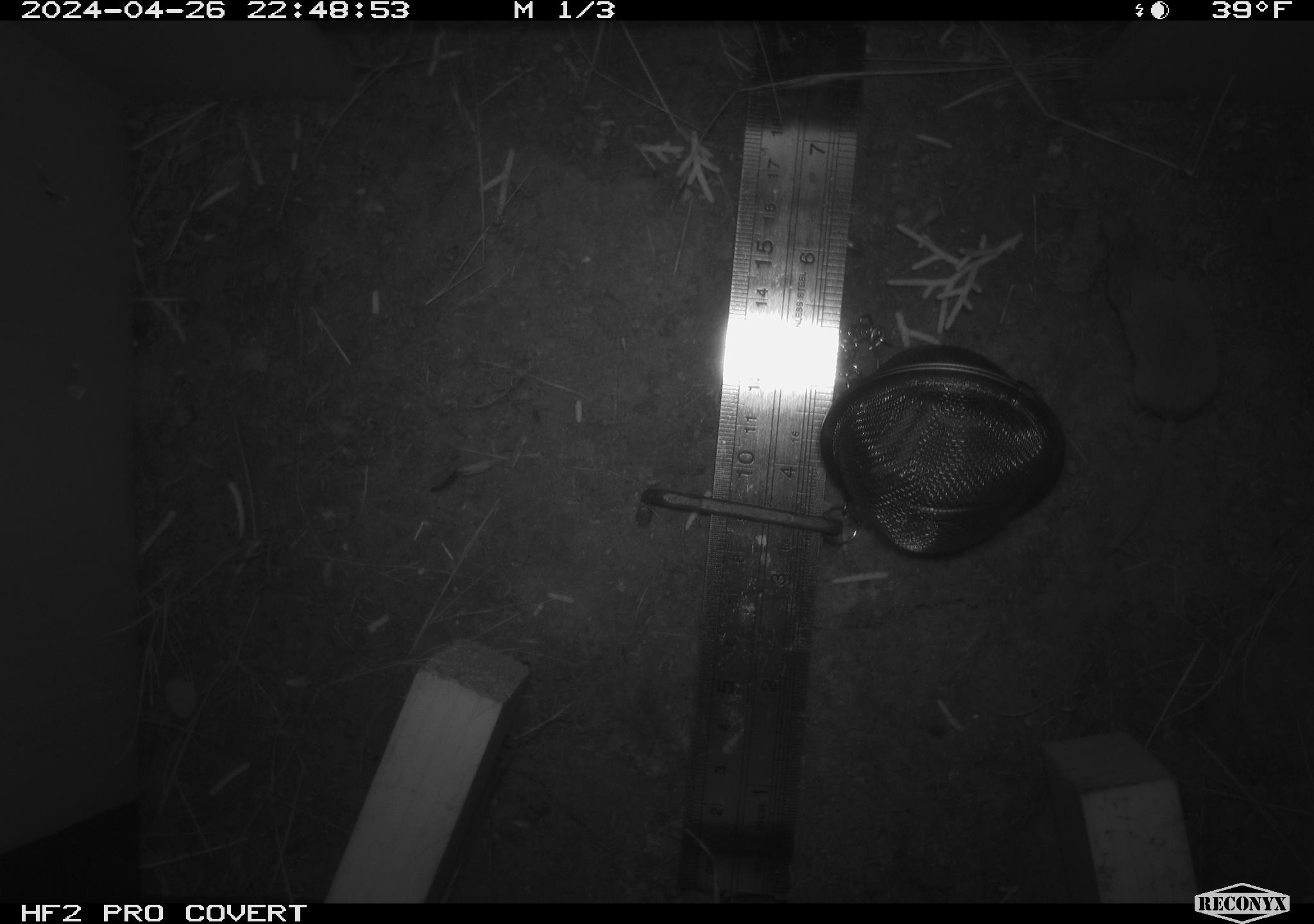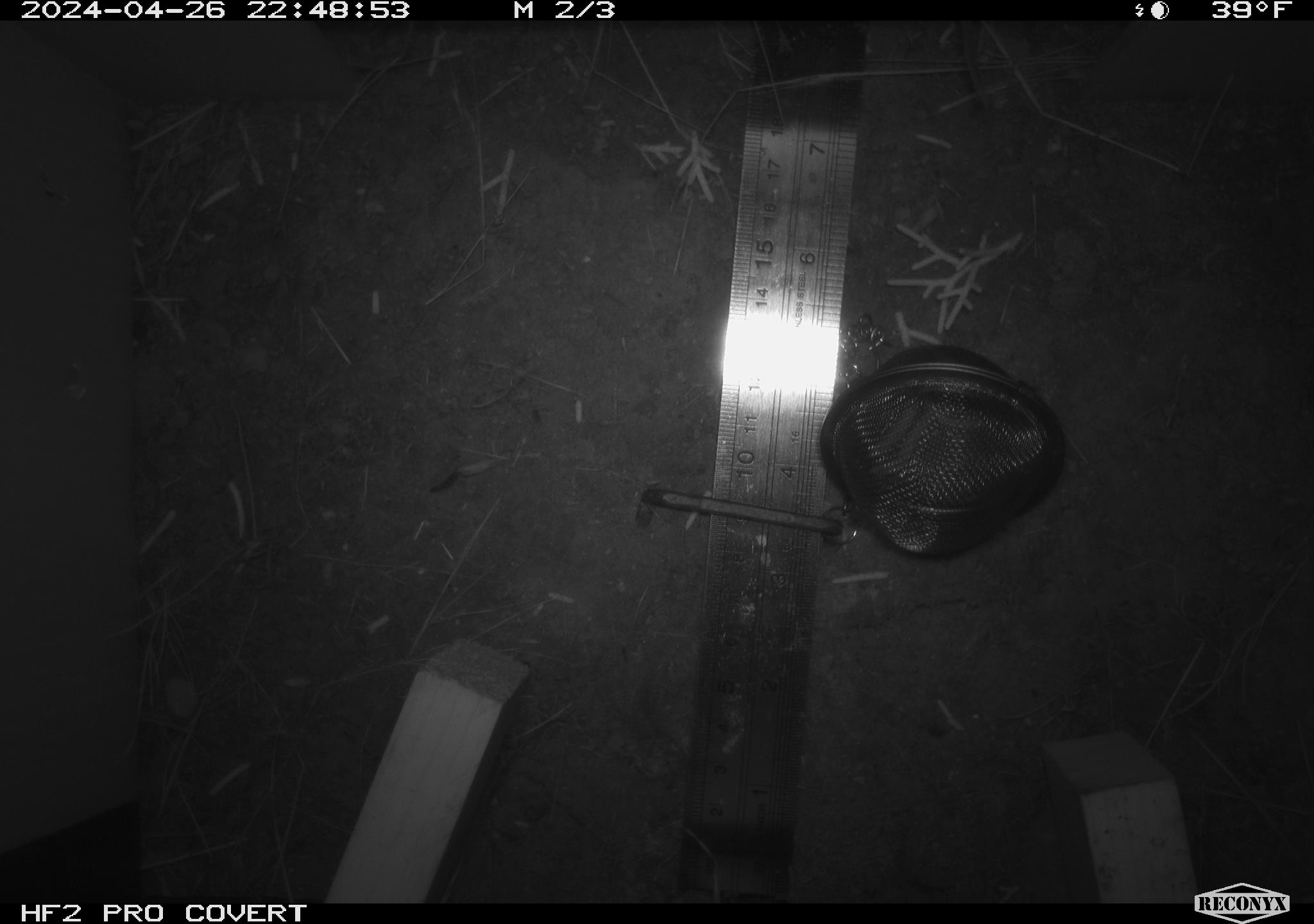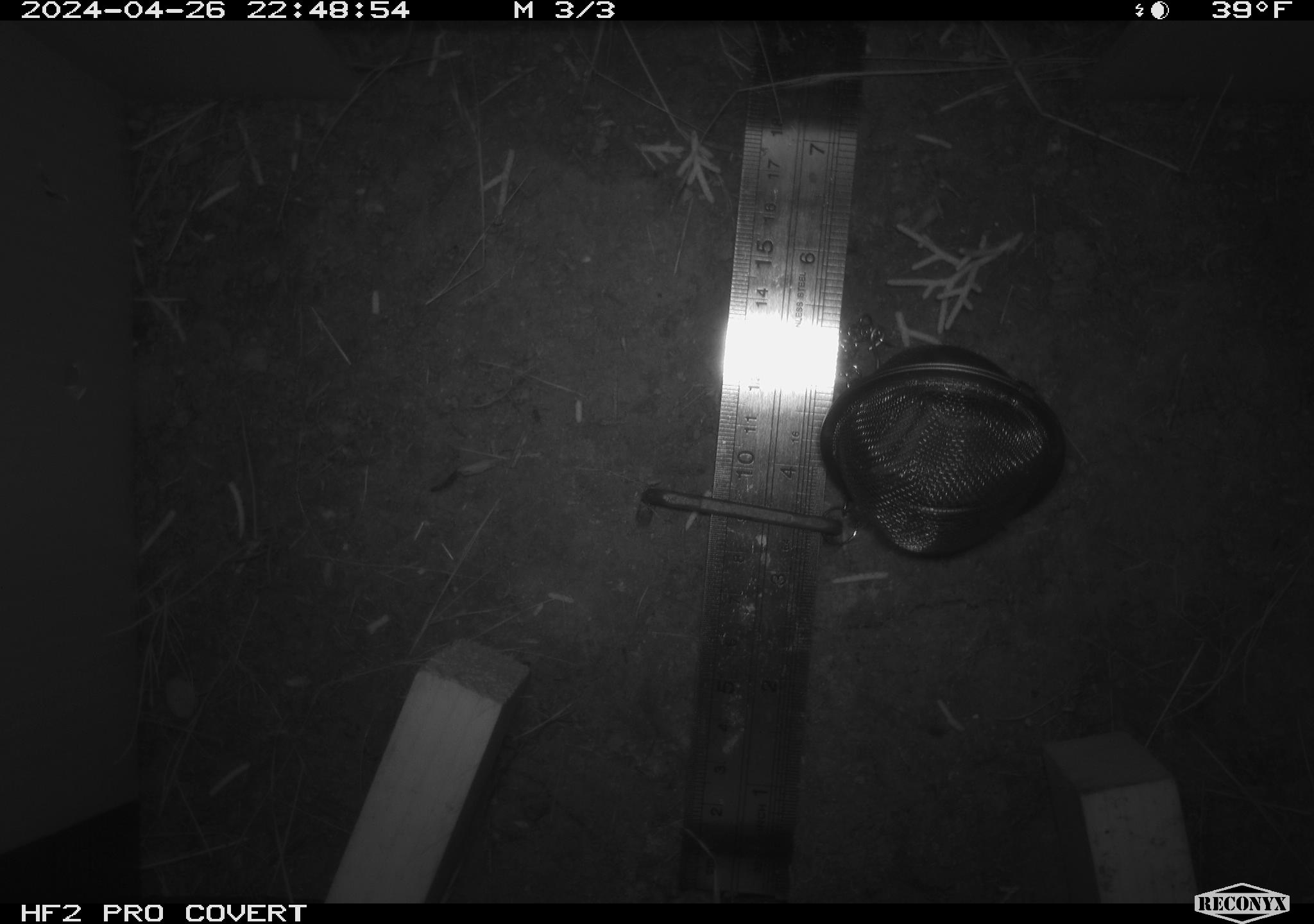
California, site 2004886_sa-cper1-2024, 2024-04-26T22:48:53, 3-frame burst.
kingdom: Animalia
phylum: Chordata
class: Mammalia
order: Rodentia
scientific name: Rodentia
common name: rodent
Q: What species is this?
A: Rodent (Rodentia).